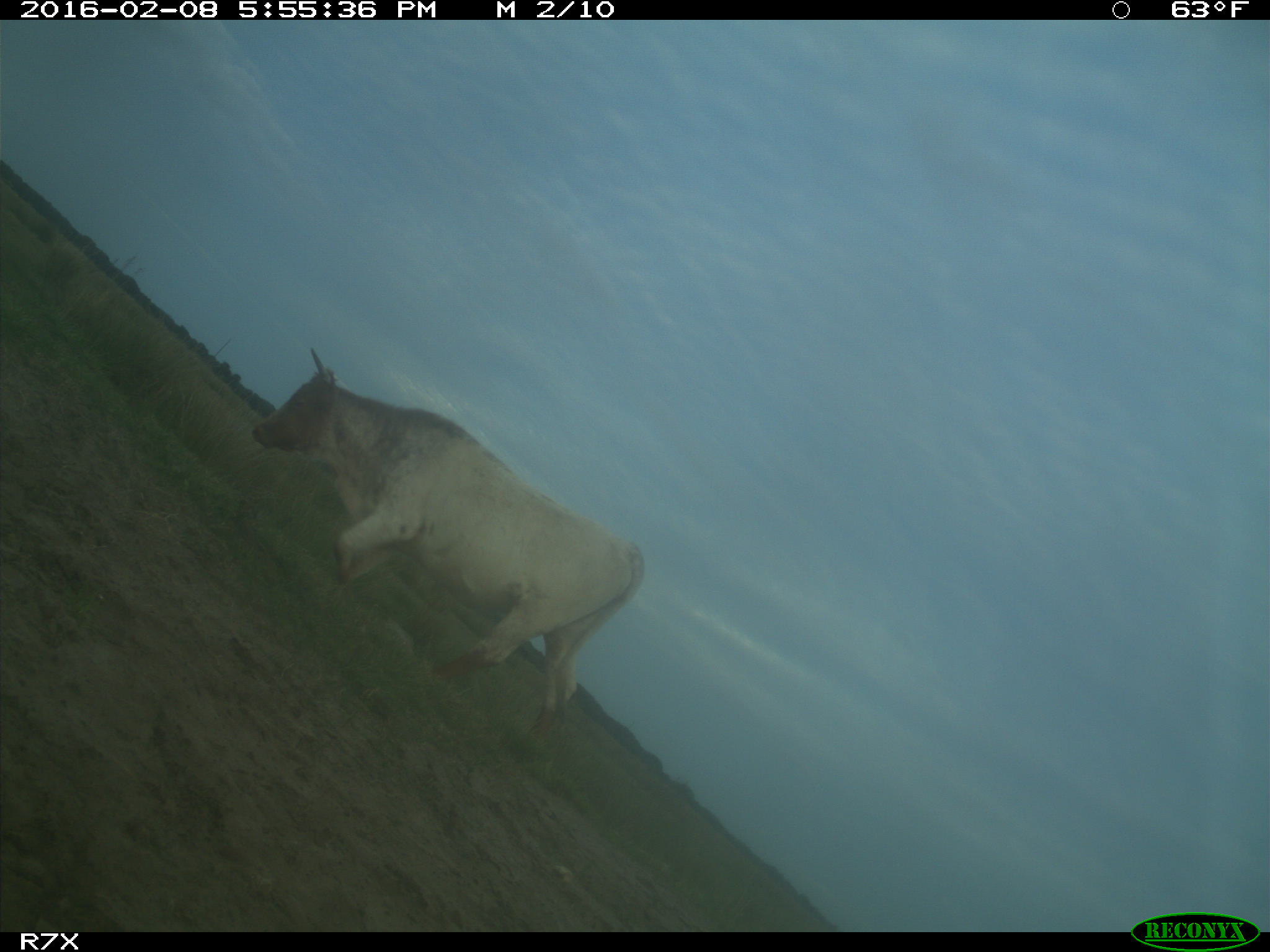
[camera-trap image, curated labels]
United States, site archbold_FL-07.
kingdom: Animalia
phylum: Chordata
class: Mammalia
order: Artiodactyla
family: Bovidae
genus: Bos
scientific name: Bos taurus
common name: domestic cow